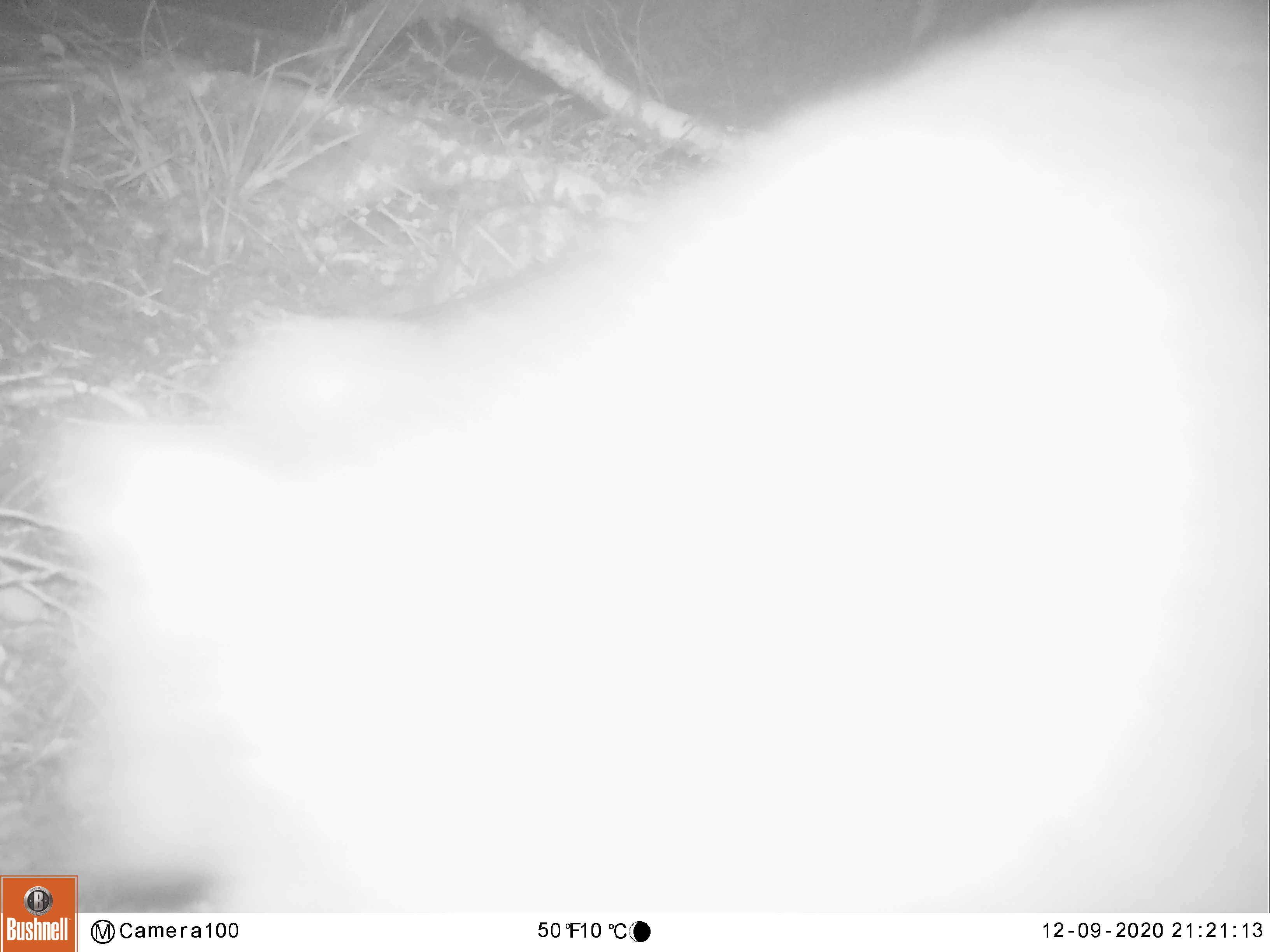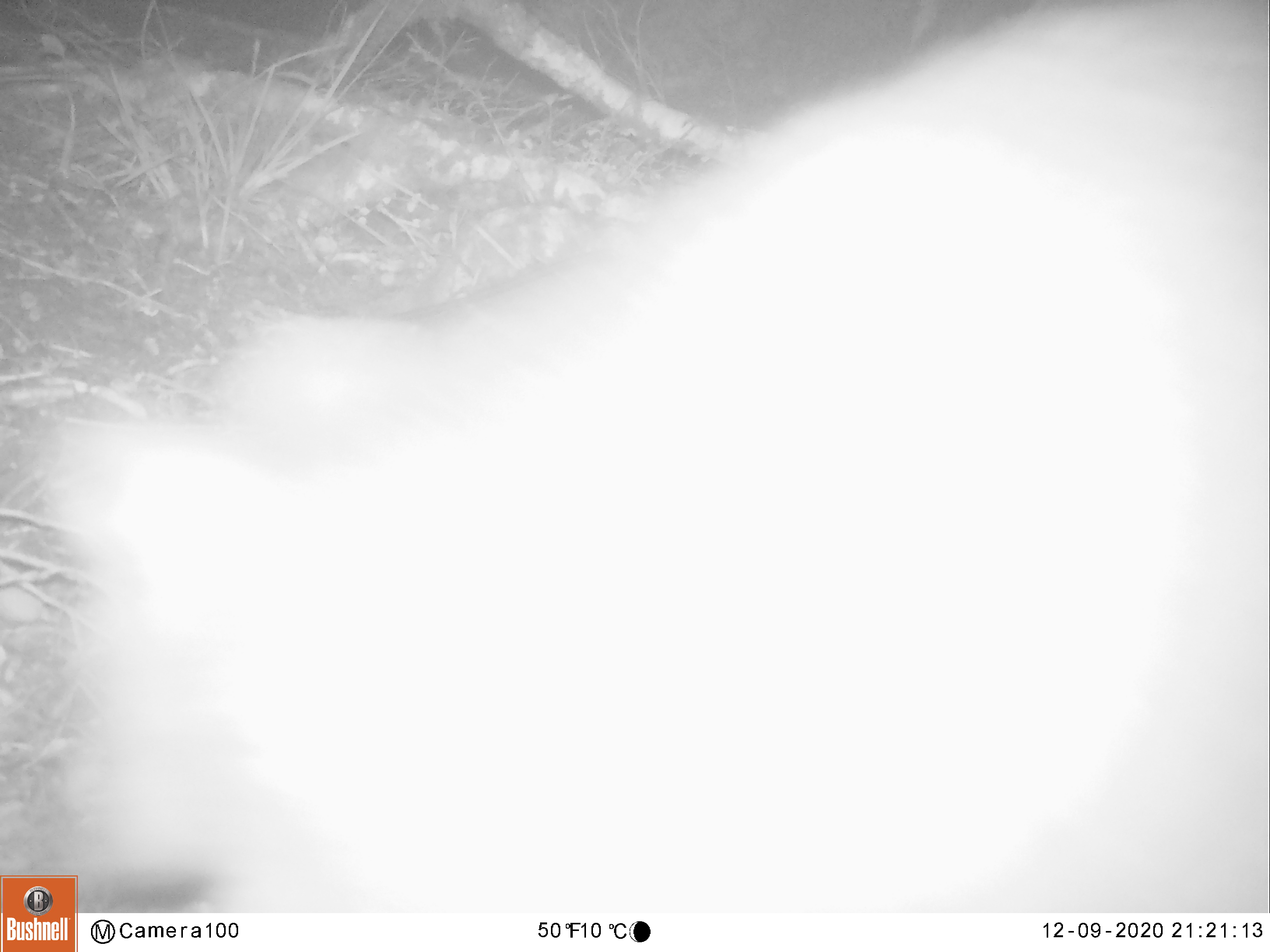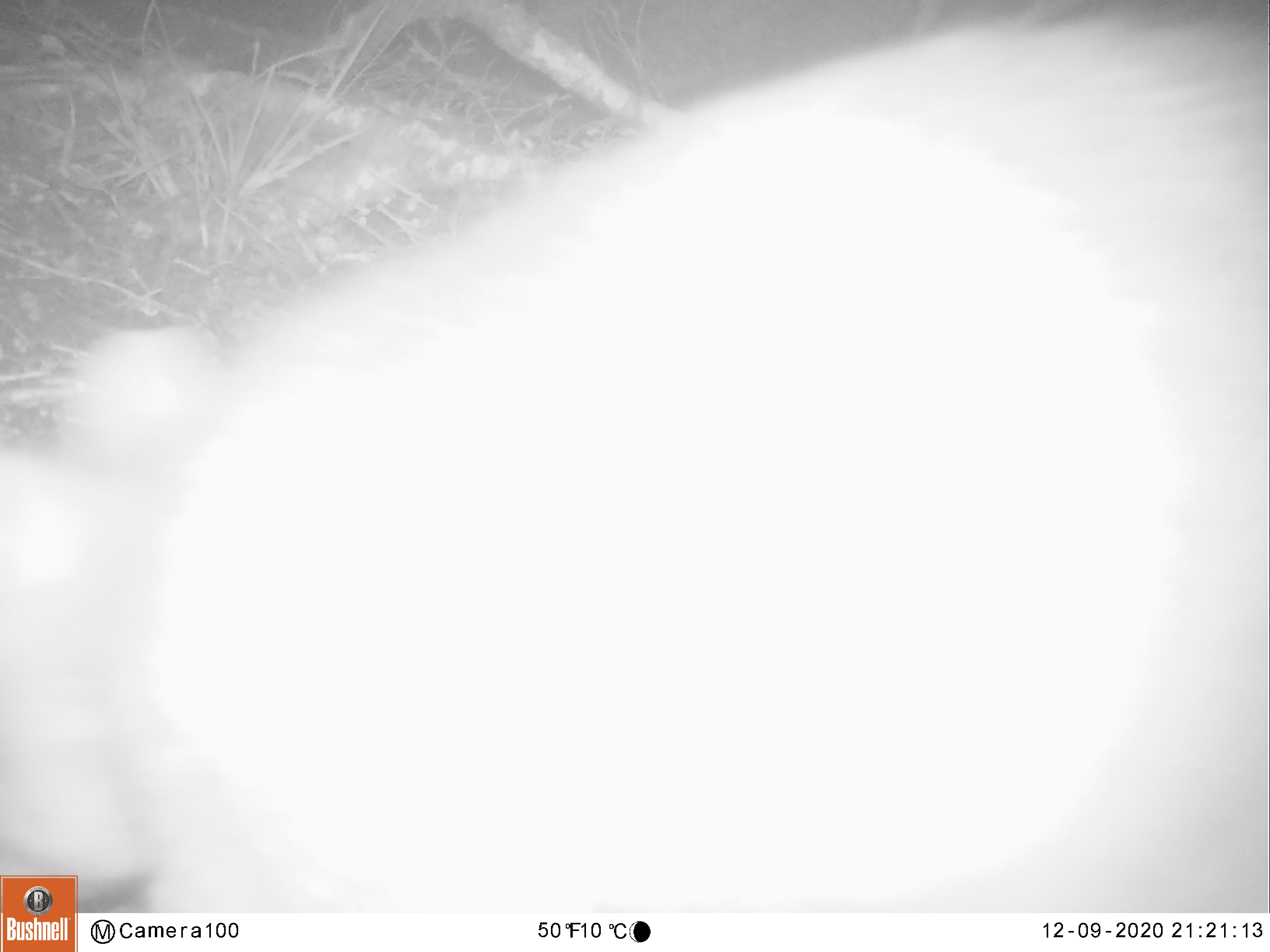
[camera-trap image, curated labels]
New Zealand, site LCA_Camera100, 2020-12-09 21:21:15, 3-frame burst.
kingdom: Animalia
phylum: Chordata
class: Mammalia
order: Diprotodontia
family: Phalangeridae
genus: Trichosurus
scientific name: Trichosurus vulpecula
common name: common brushtail possum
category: possum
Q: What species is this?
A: Possum (common brushtail possum) (Trichosurus vulpecula).